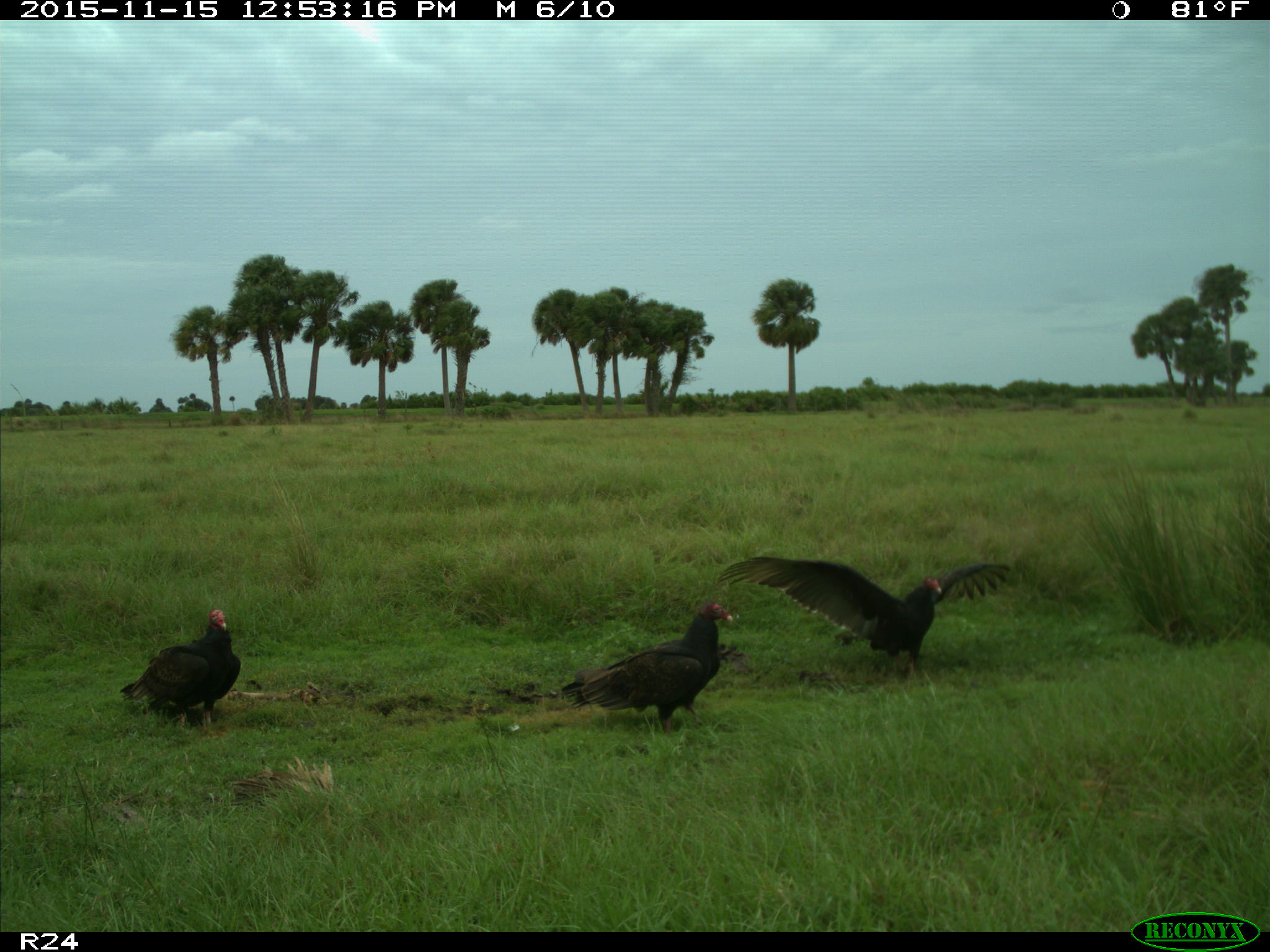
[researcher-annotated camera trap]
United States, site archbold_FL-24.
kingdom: Animalia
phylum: Chordata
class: Aves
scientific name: Aves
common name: birds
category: unidentified bird